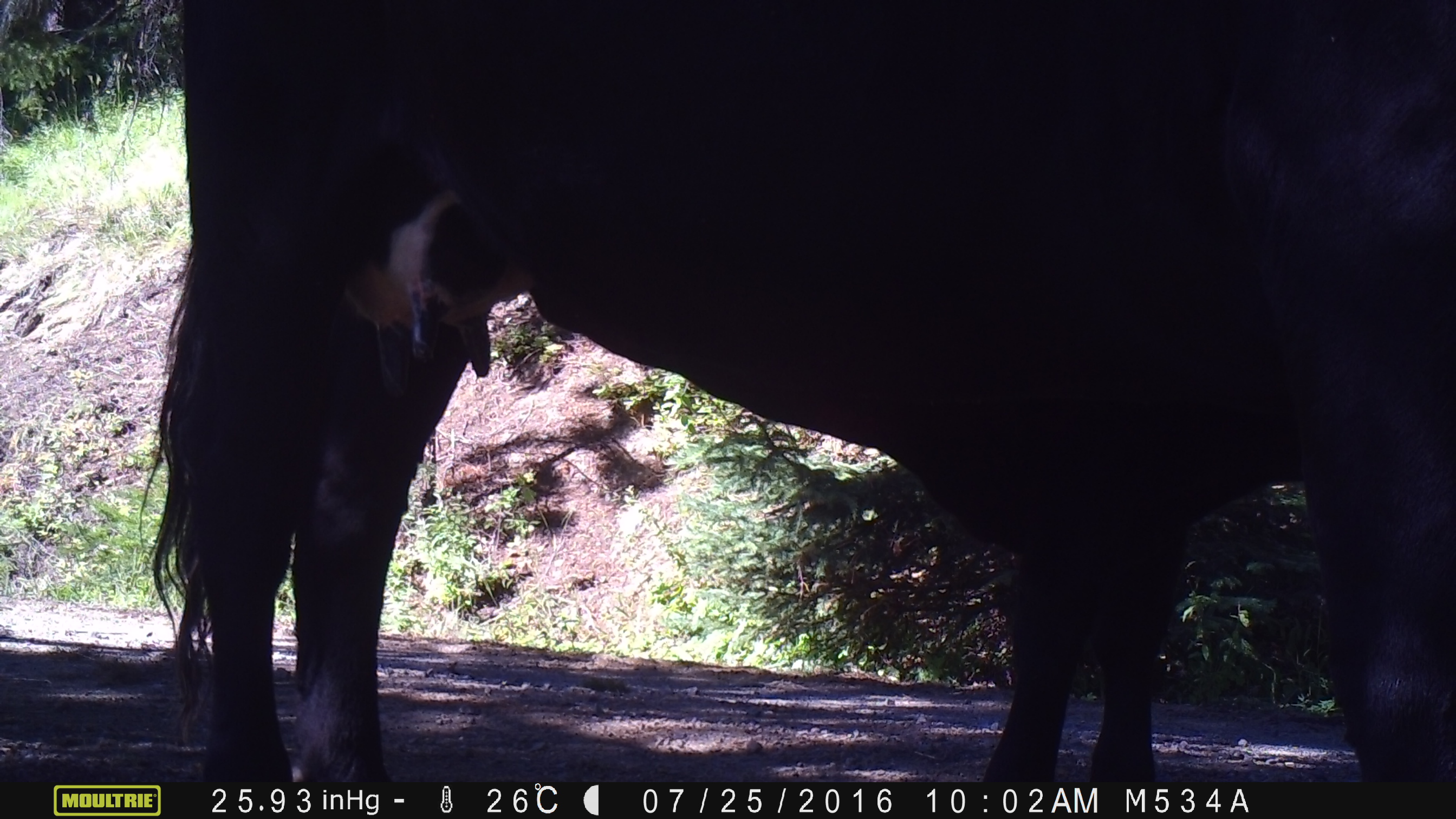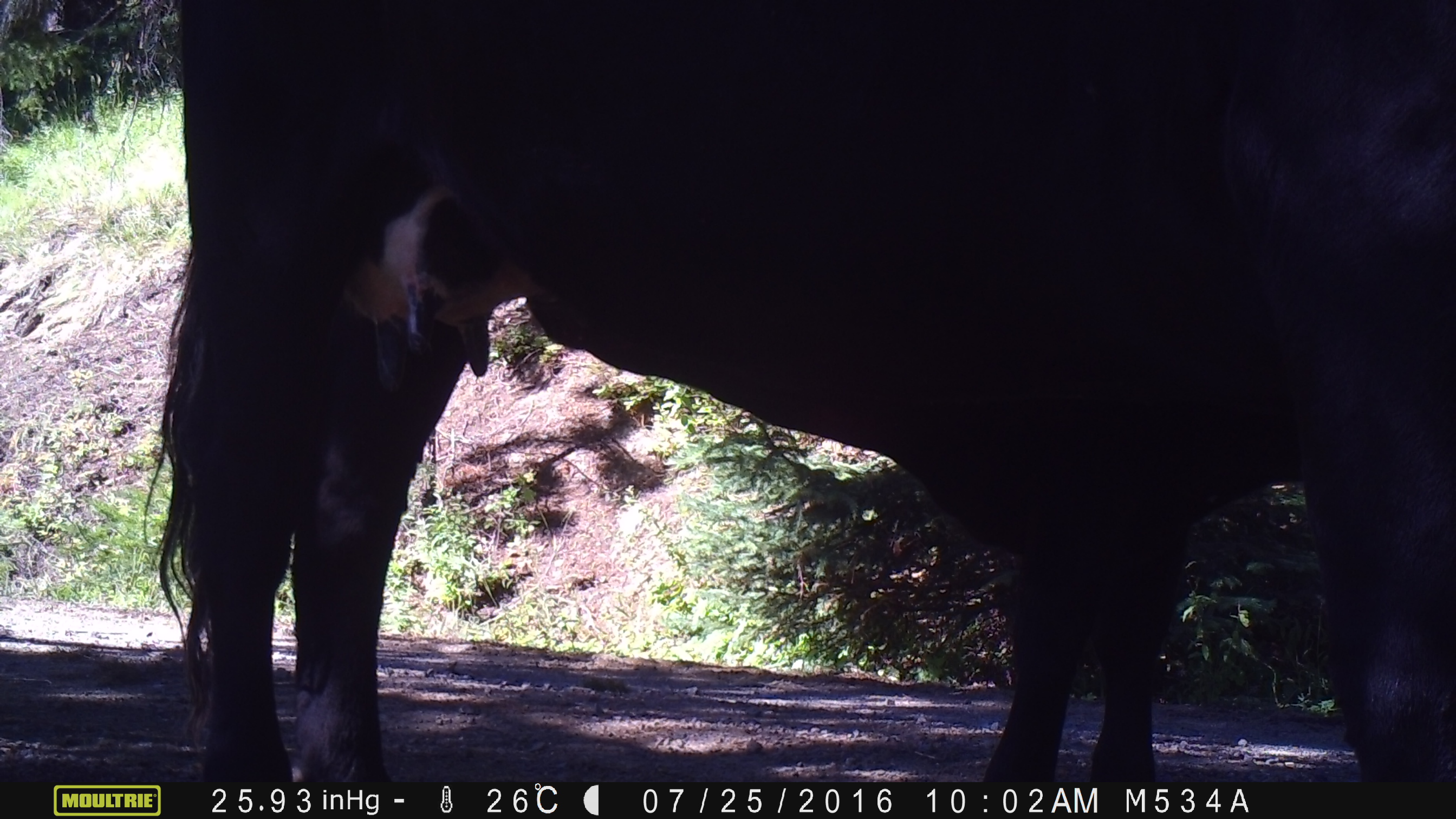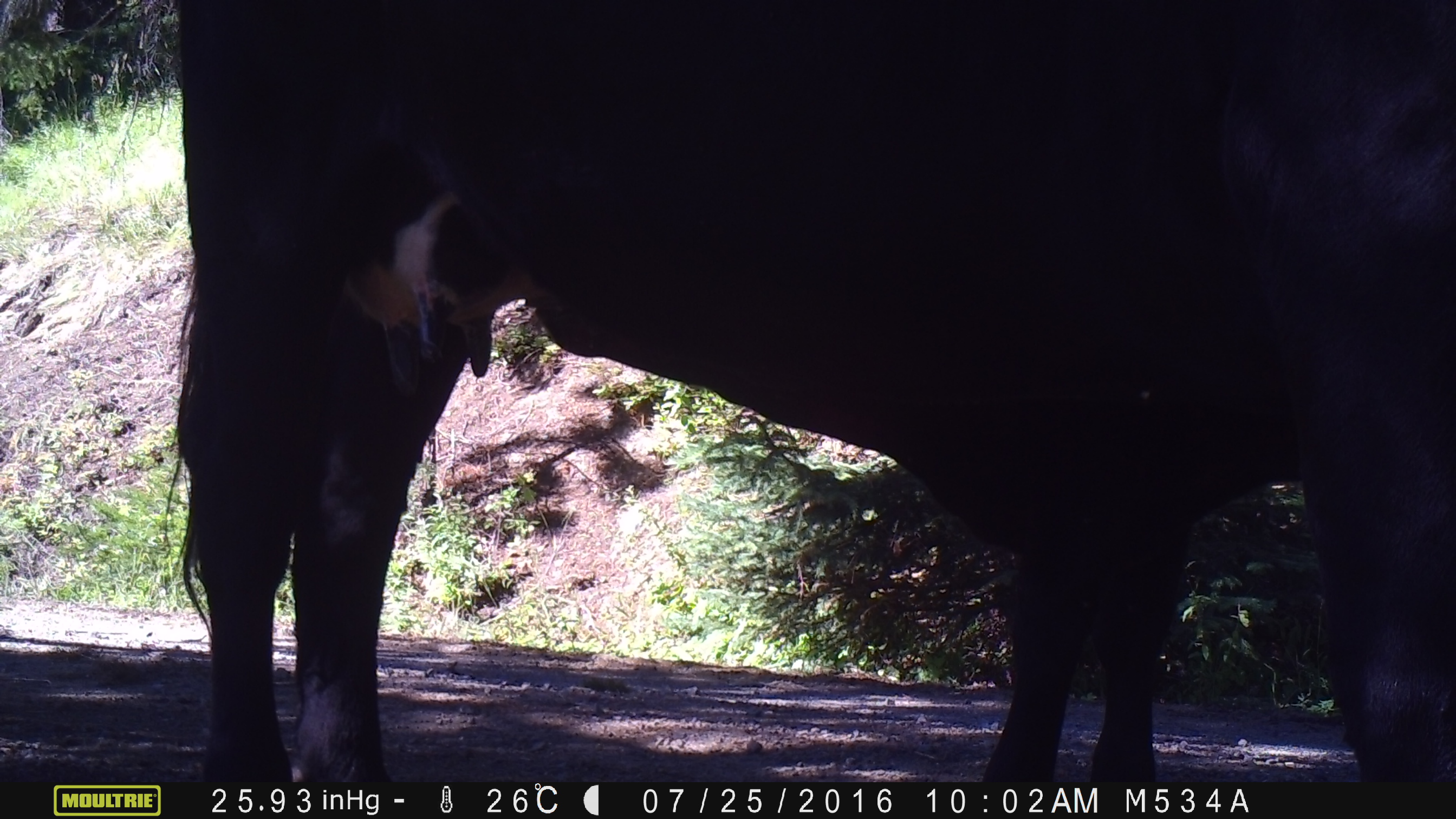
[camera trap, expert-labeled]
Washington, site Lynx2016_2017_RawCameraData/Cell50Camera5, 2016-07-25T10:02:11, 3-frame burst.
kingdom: Animalia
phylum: Chordata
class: Mammalia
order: Artiodactyla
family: Bovidae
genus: Bos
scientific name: Bos taurus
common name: domestic cattle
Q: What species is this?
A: Domestic cattle (Bos taurus).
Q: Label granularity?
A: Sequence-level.